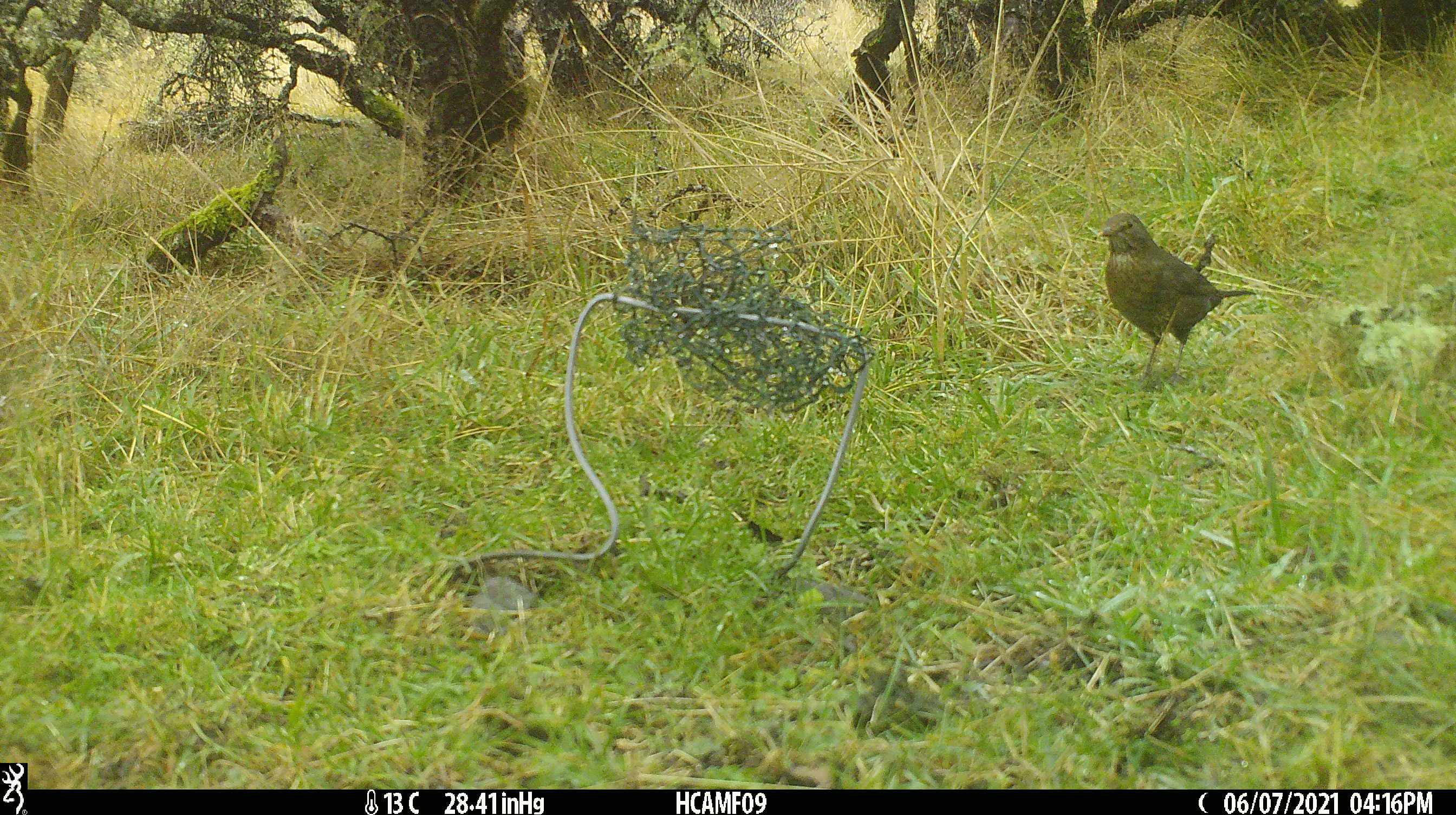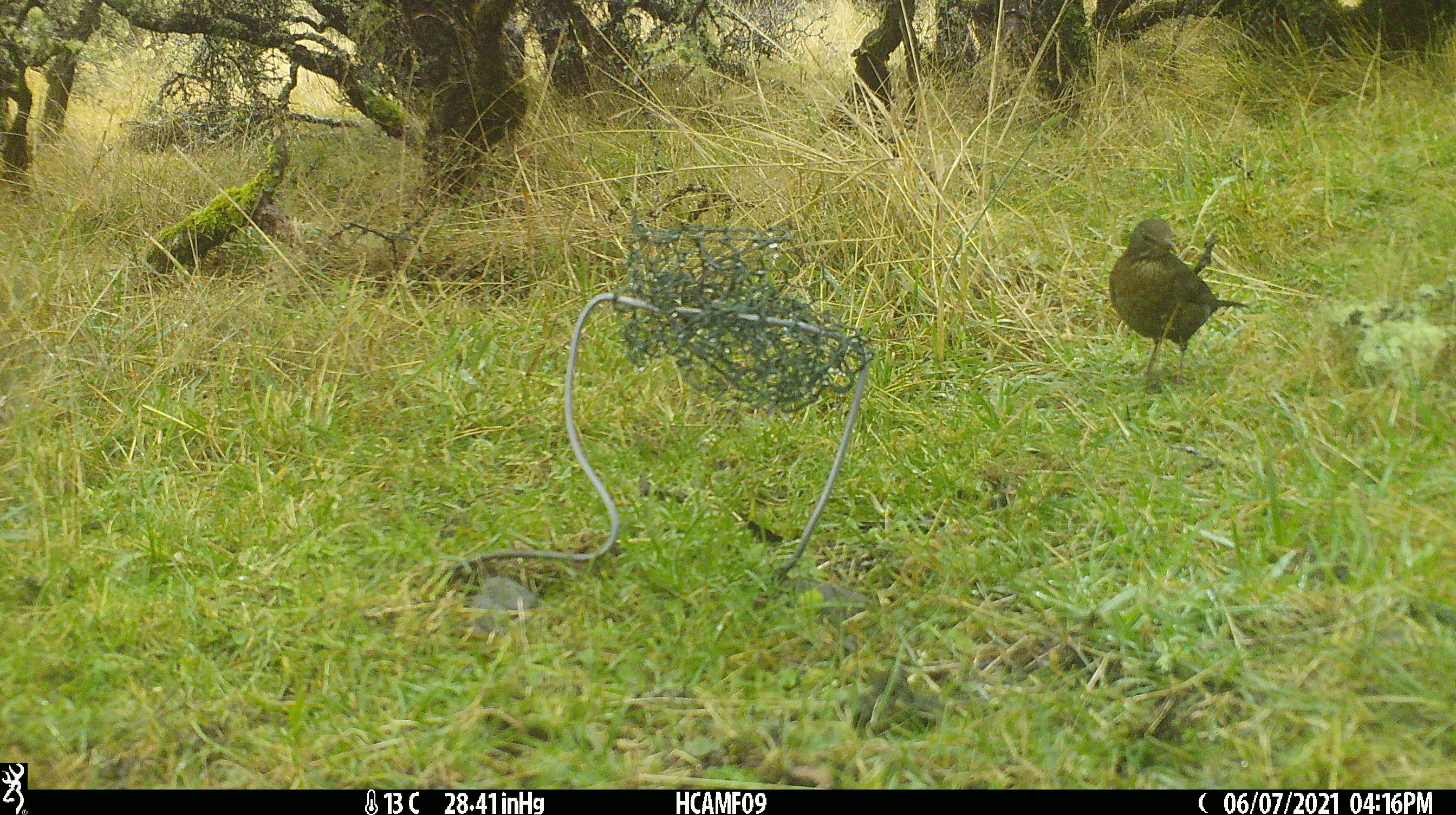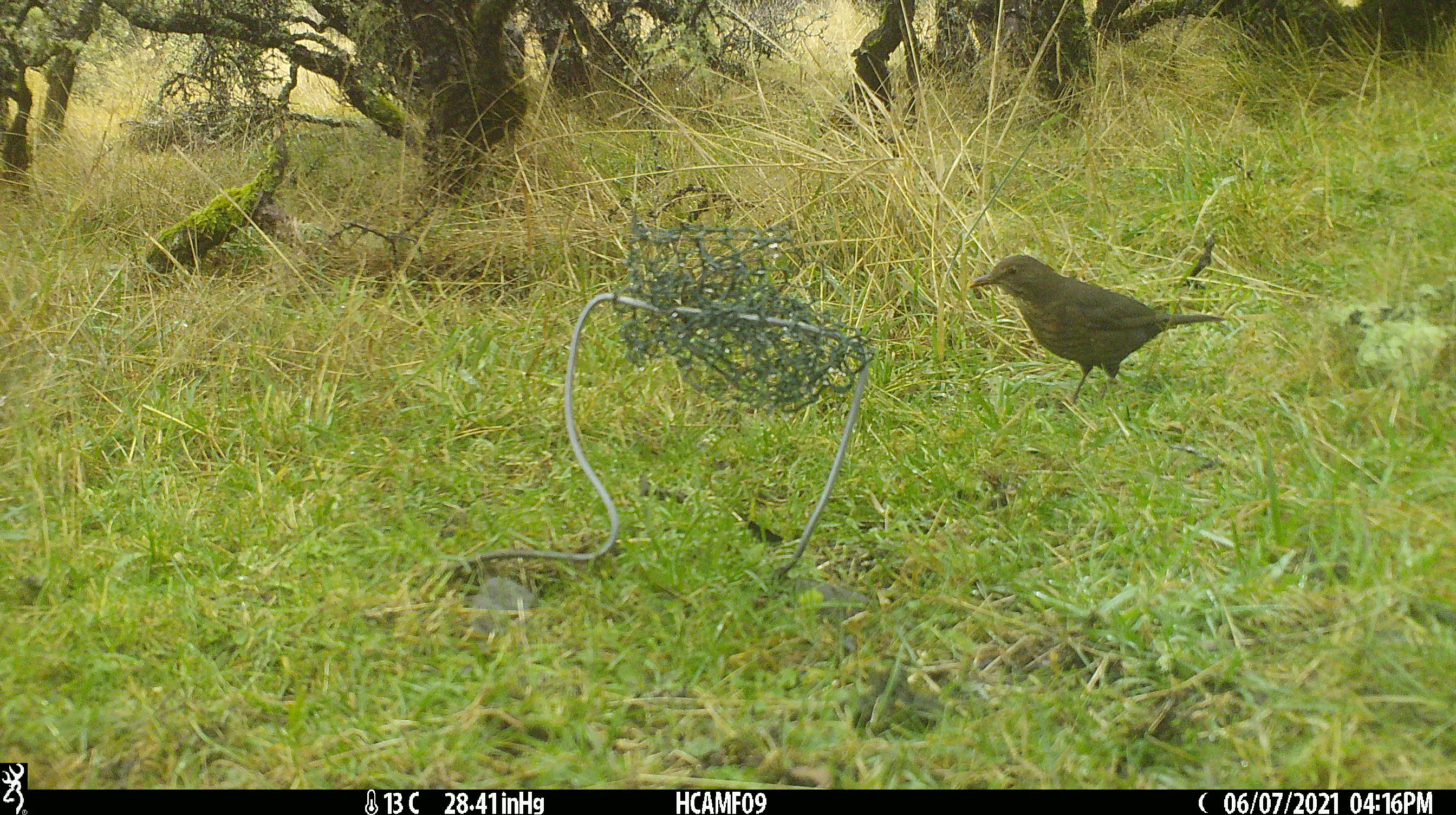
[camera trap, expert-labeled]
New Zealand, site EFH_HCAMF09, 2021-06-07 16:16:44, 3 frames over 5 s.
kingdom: Animalia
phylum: Chordata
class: Aves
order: Passeriformes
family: Turdidae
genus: Turdus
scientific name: Turdus merula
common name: eurasian blackbird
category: blackbird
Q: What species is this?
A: Blackbird (eurasian blackbird) (Turdus merula).